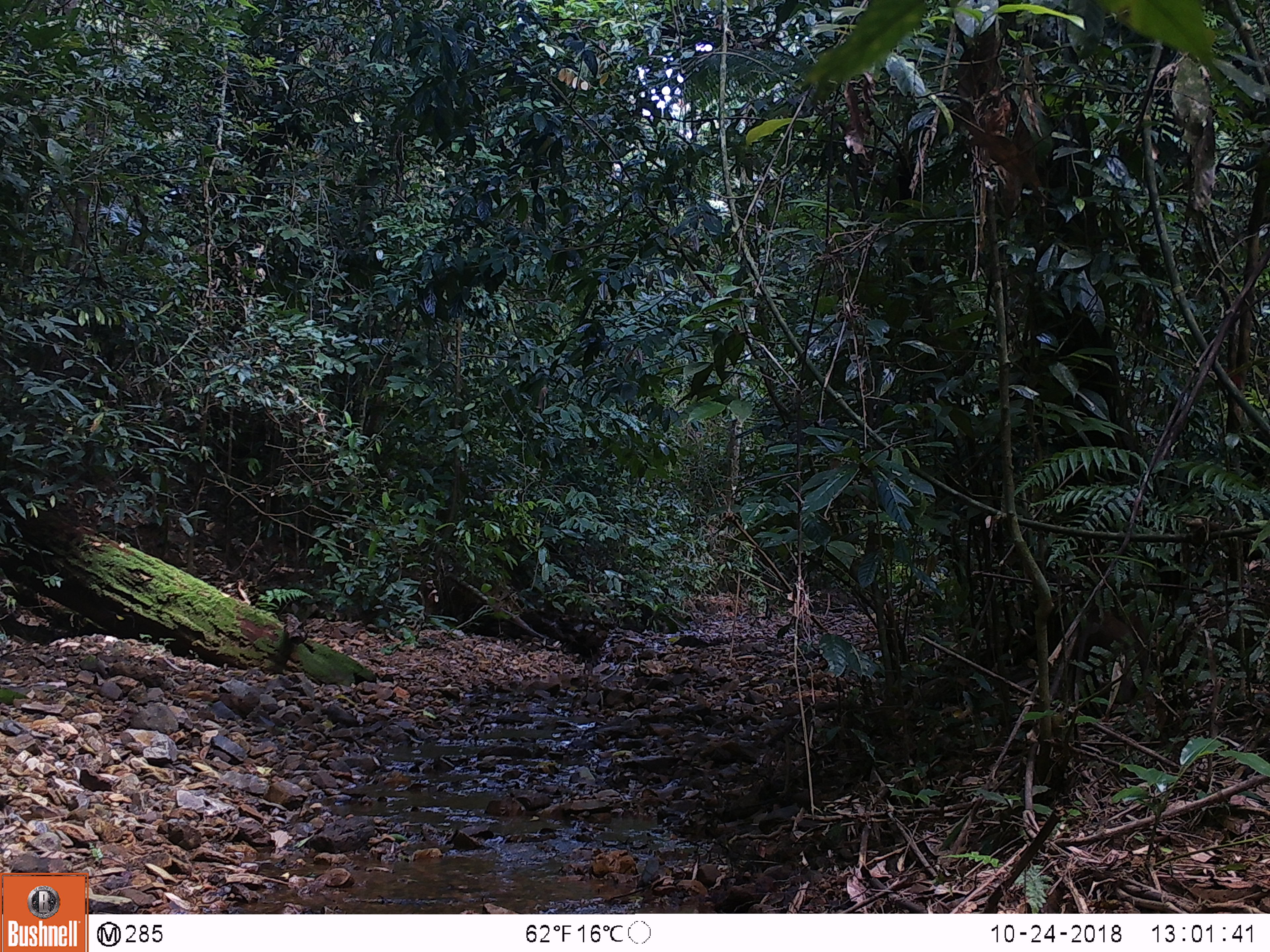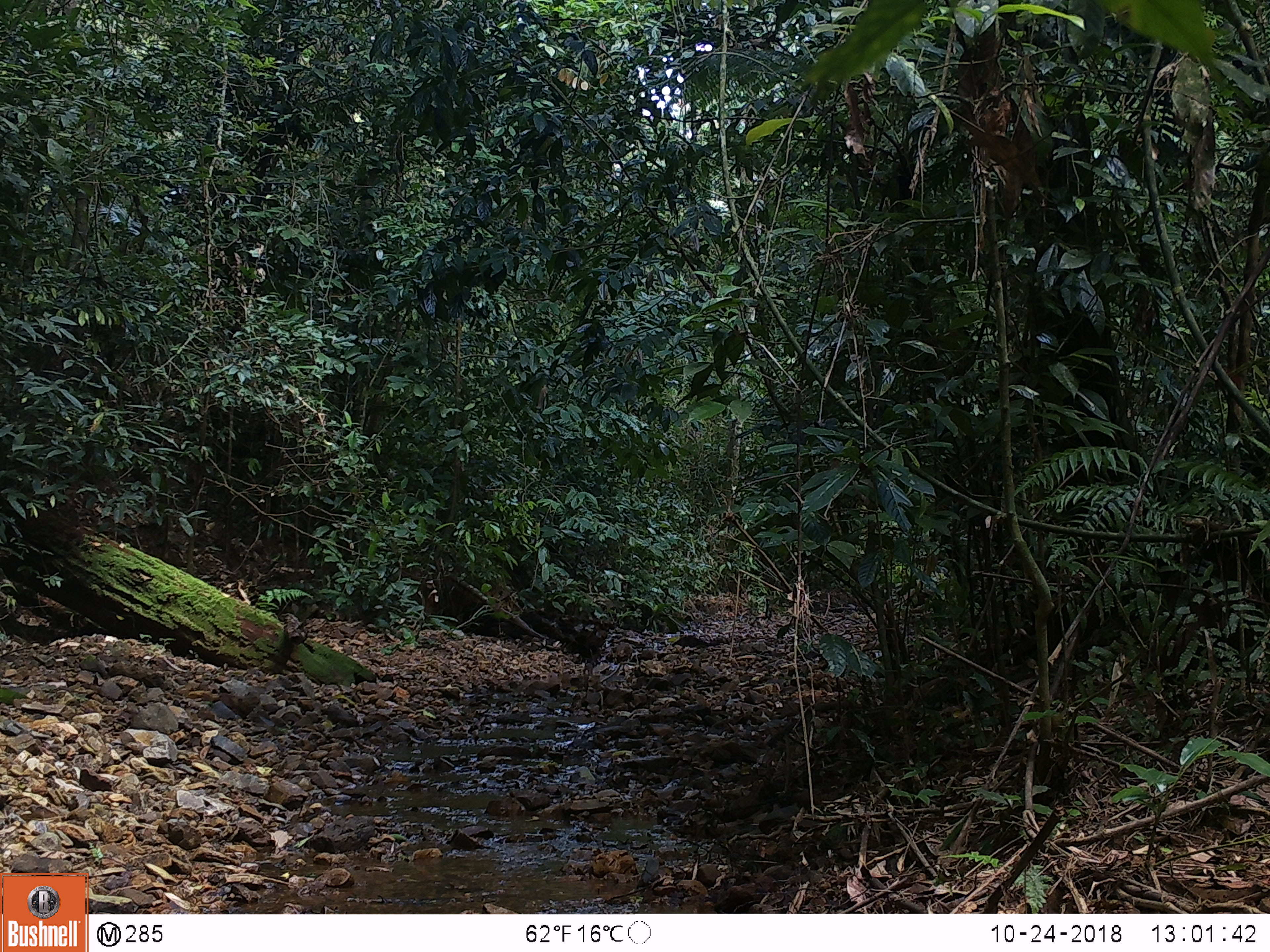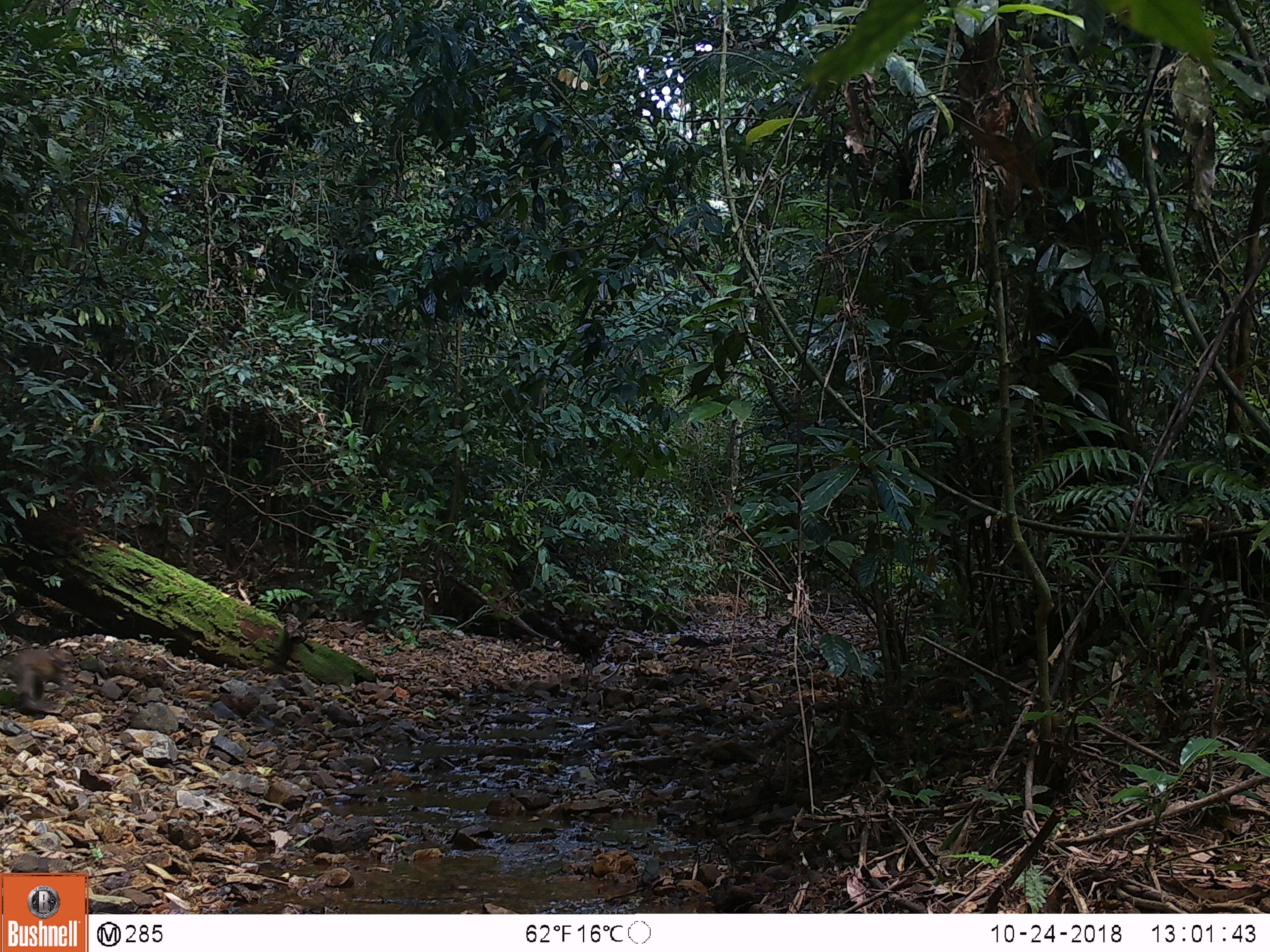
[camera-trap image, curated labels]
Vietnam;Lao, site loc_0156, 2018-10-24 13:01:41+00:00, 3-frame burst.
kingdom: Animalia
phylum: Chordata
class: Mammalia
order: Primates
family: Cercopithecidae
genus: Macaca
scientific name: Macaca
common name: macaques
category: assam or rhesus macaque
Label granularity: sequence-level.